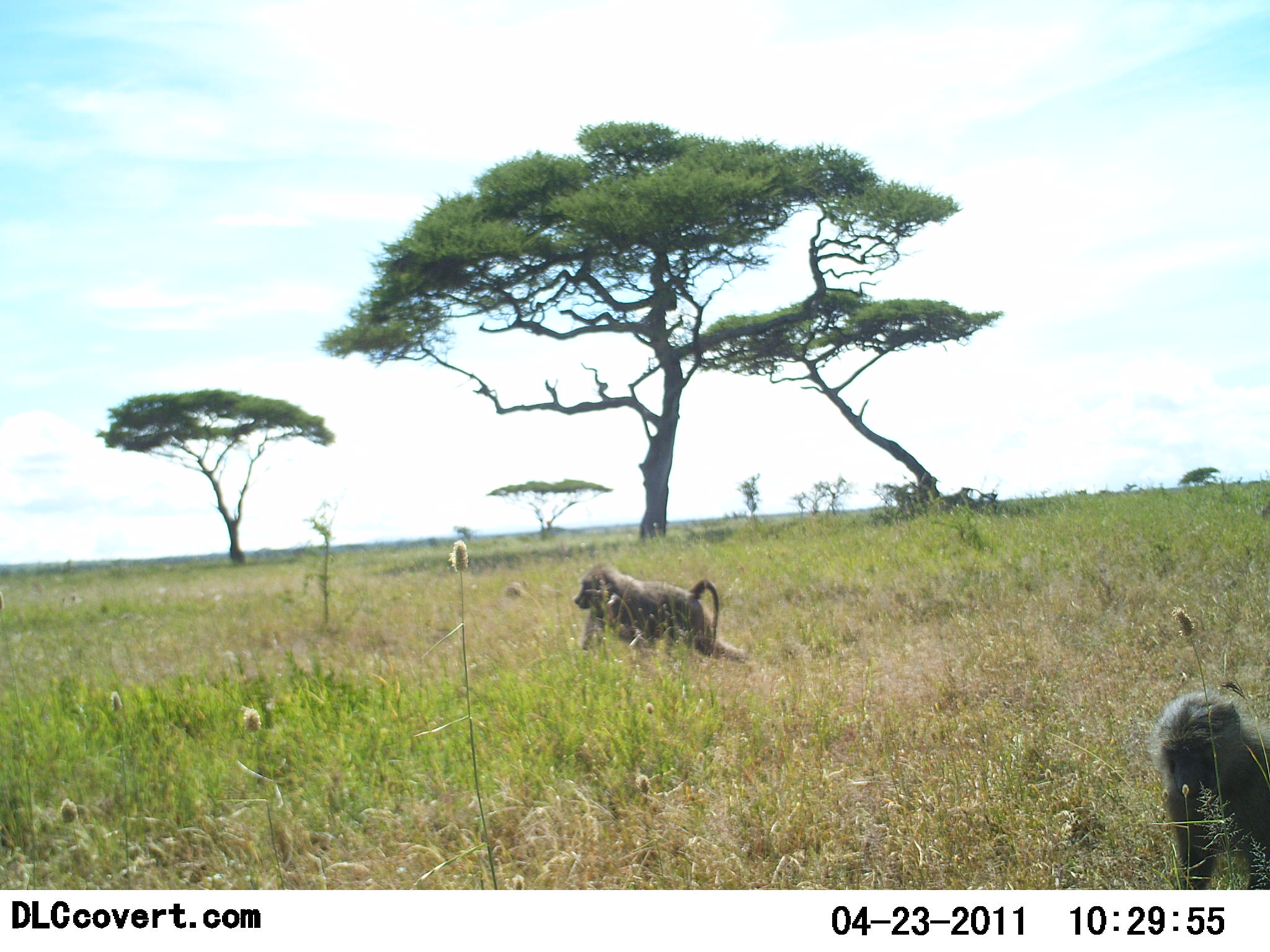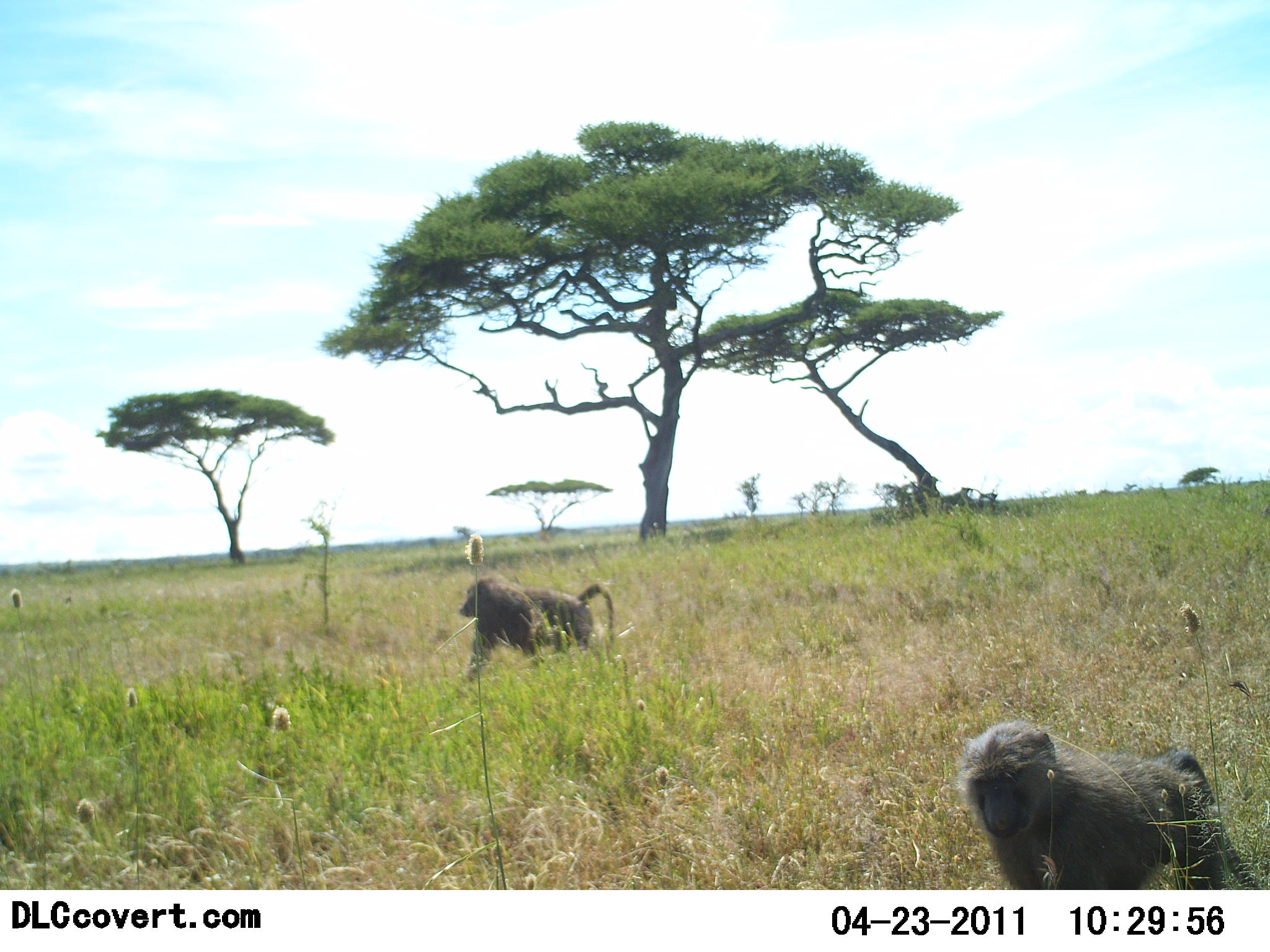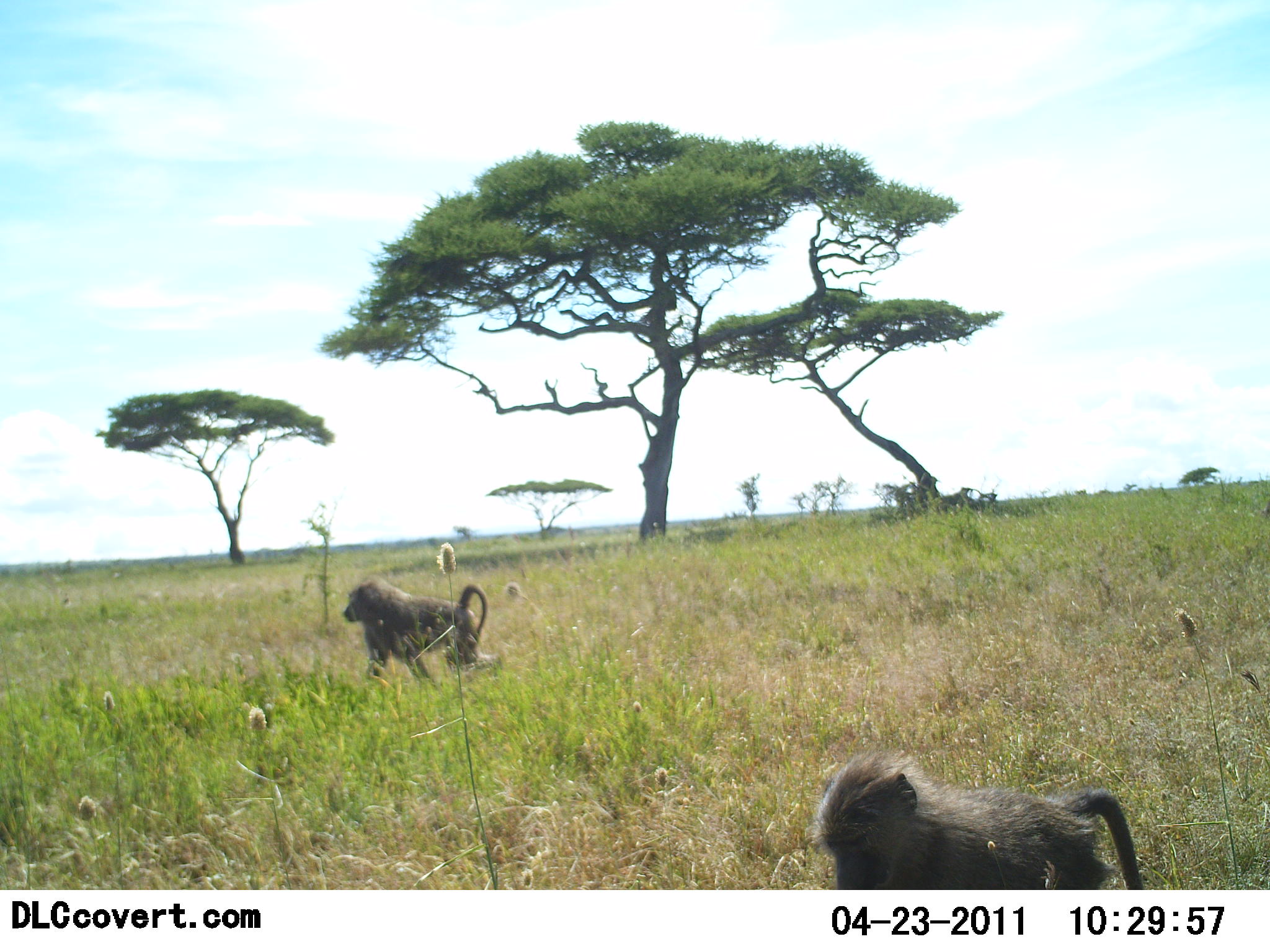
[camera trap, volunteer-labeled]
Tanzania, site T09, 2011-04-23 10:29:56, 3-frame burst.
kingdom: Animalia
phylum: Chordata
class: Mammalia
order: Primates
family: Cercopithecidae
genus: Papio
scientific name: Papio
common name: baboon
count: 2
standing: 0%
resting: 0%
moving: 100%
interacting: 0%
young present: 0%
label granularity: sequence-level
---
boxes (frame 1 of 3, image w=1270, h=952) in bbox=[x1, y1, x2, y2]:
animal: bbox=[1149, 691, 1270, 890]; bbox=[571, 560, 749, 664]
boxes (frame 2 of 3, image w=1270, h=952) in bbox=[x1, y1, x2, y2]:
animal: bbox=[958, 718, 1261, 890]; bbox=[460, 577, 616, 687]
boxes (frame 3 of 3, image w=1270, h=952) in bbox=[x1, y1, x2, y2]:
animal: bbox=[813, 747, 1148, 890]; bbox=[341, 573, 490, 687]